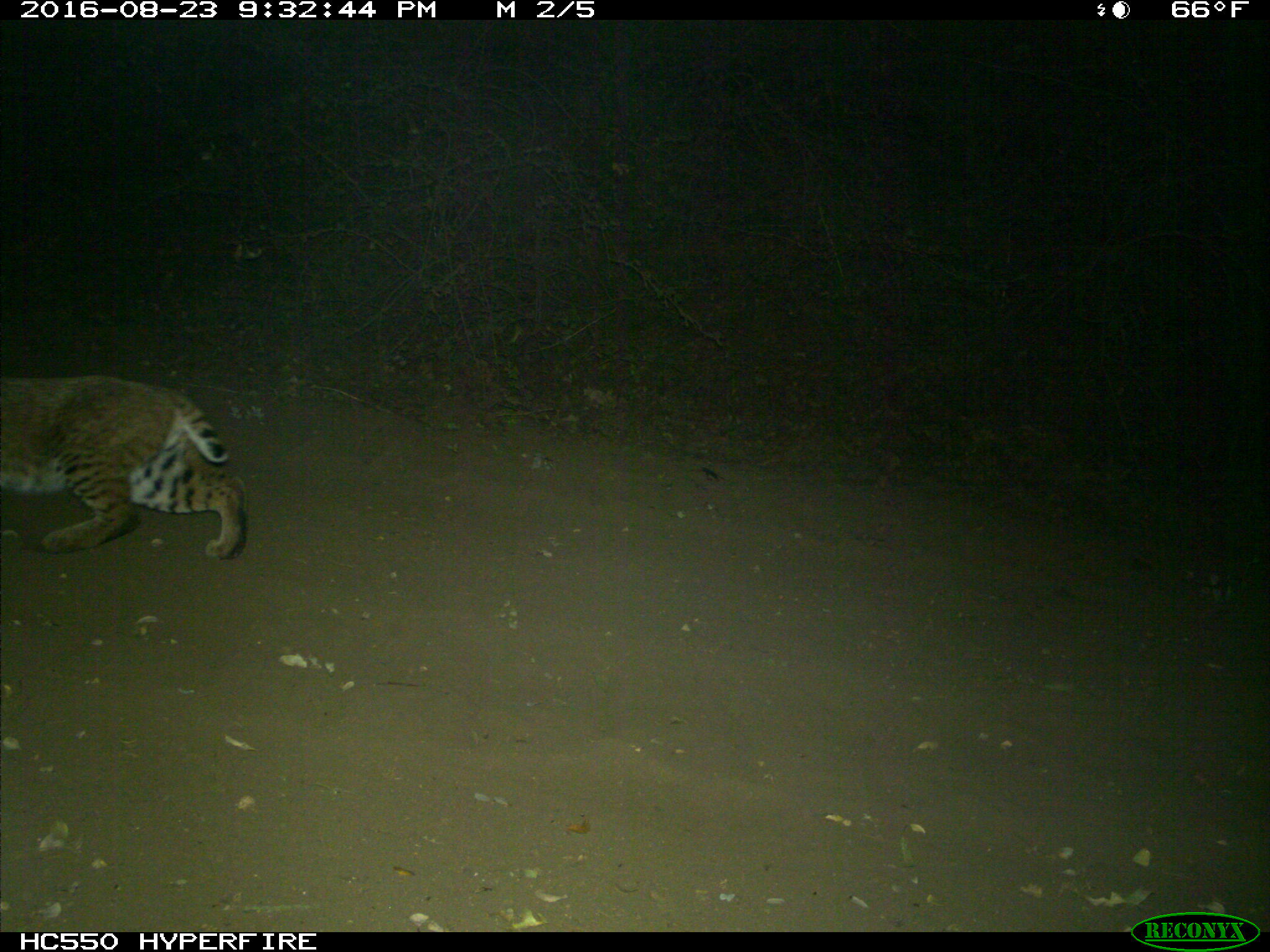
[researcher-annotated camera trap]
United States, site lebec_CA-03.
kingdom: Animalia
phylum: Chordata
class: Mammalia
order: Carnivora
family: Felidae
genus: Lynx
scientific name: Lynx rufus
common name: bobcat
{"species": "Lynx rufus (bobcat)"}